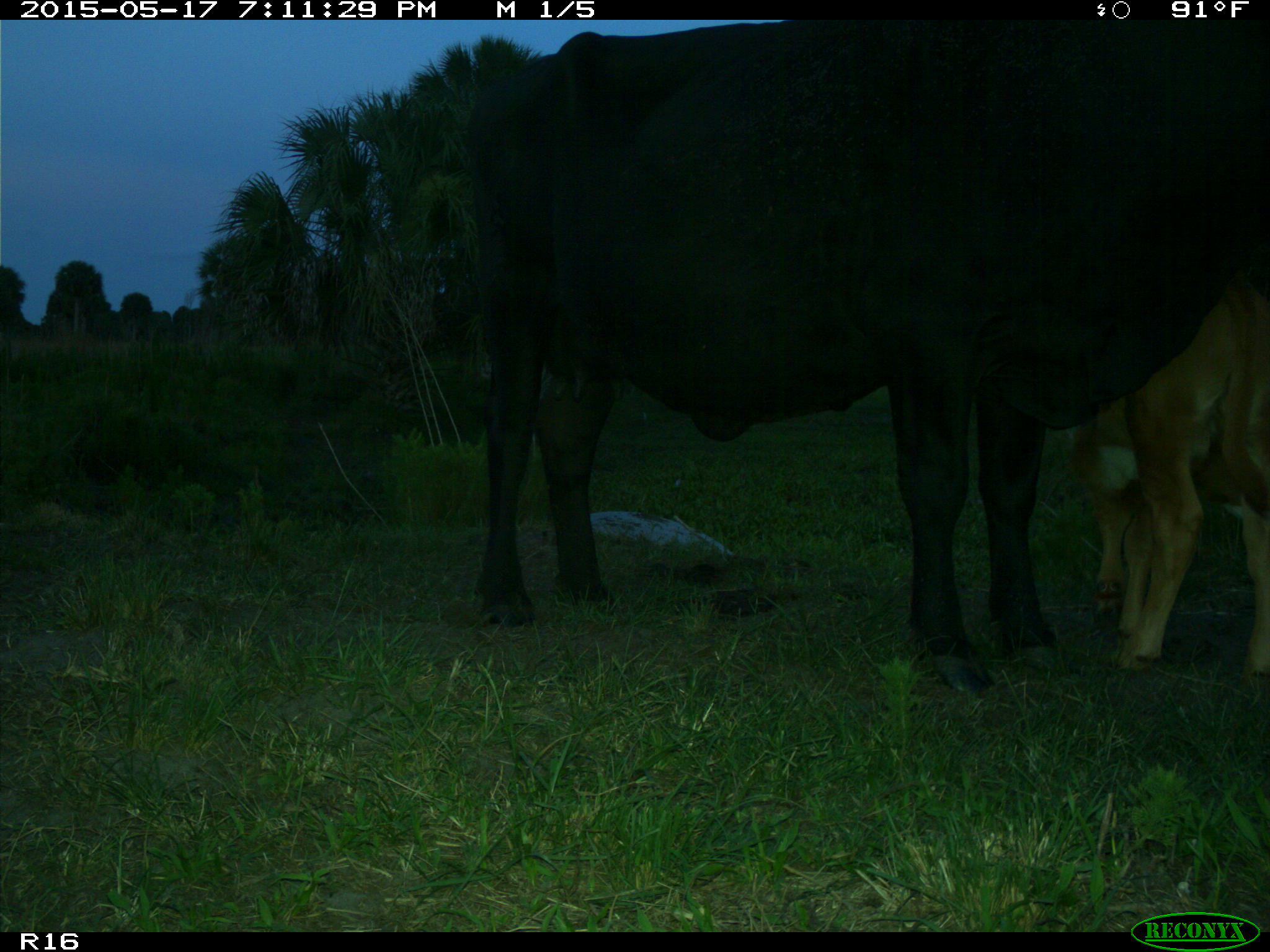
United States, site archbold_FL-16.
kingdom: Animalia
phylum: Chordata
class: Mammalia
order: Artiodactyla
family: Bovidae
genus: Bos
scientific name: Bos taurus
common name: domestic cow